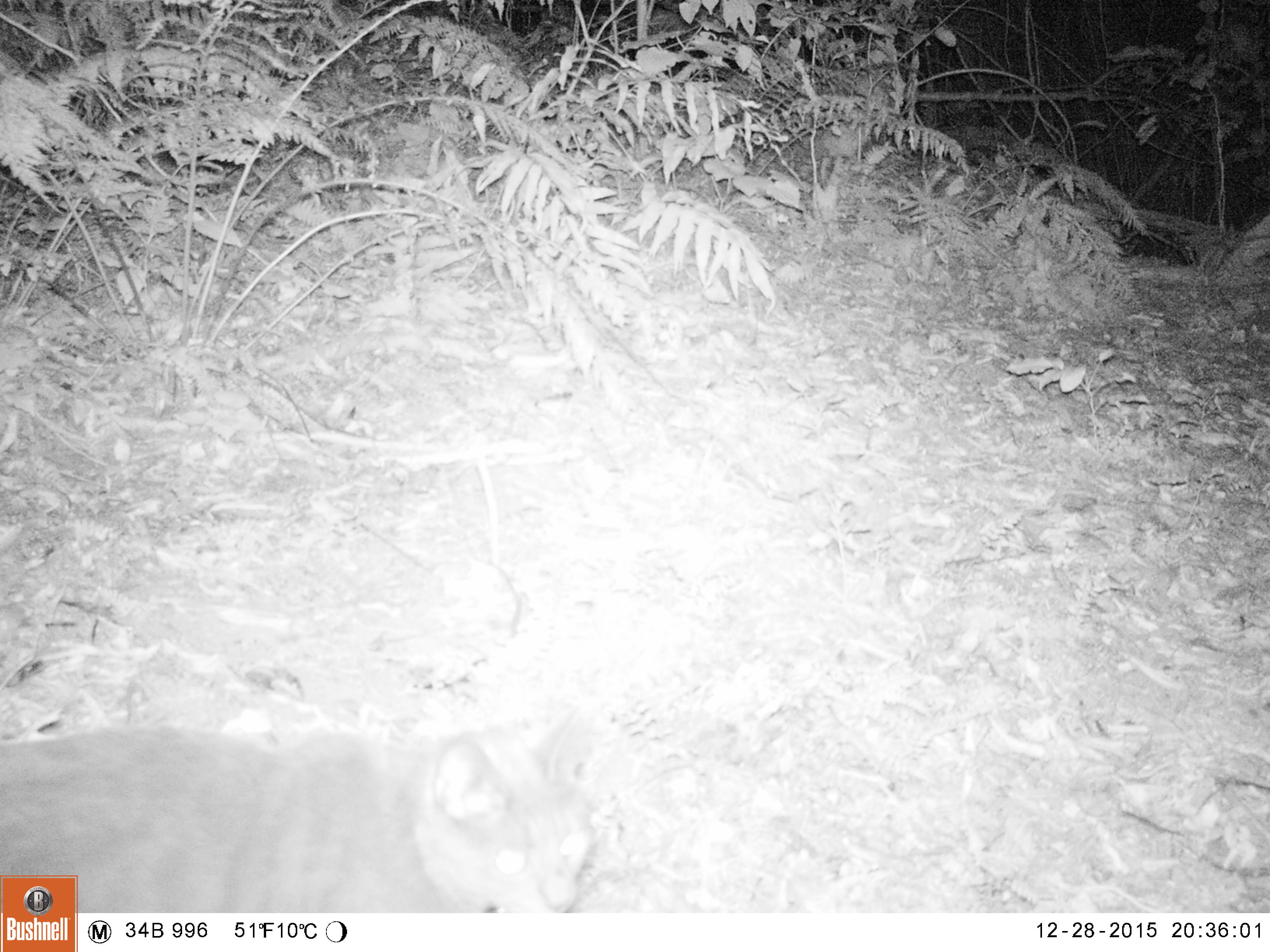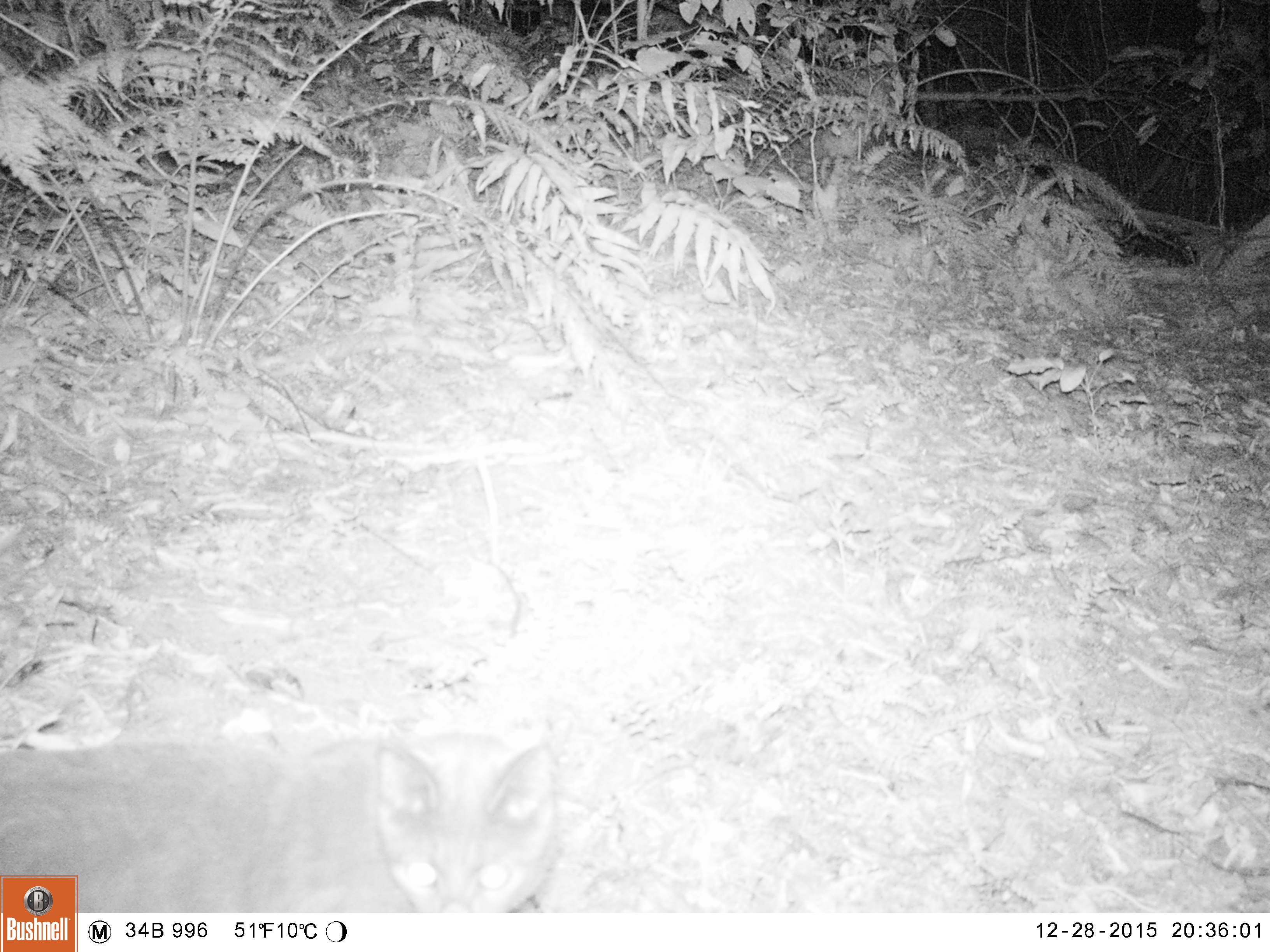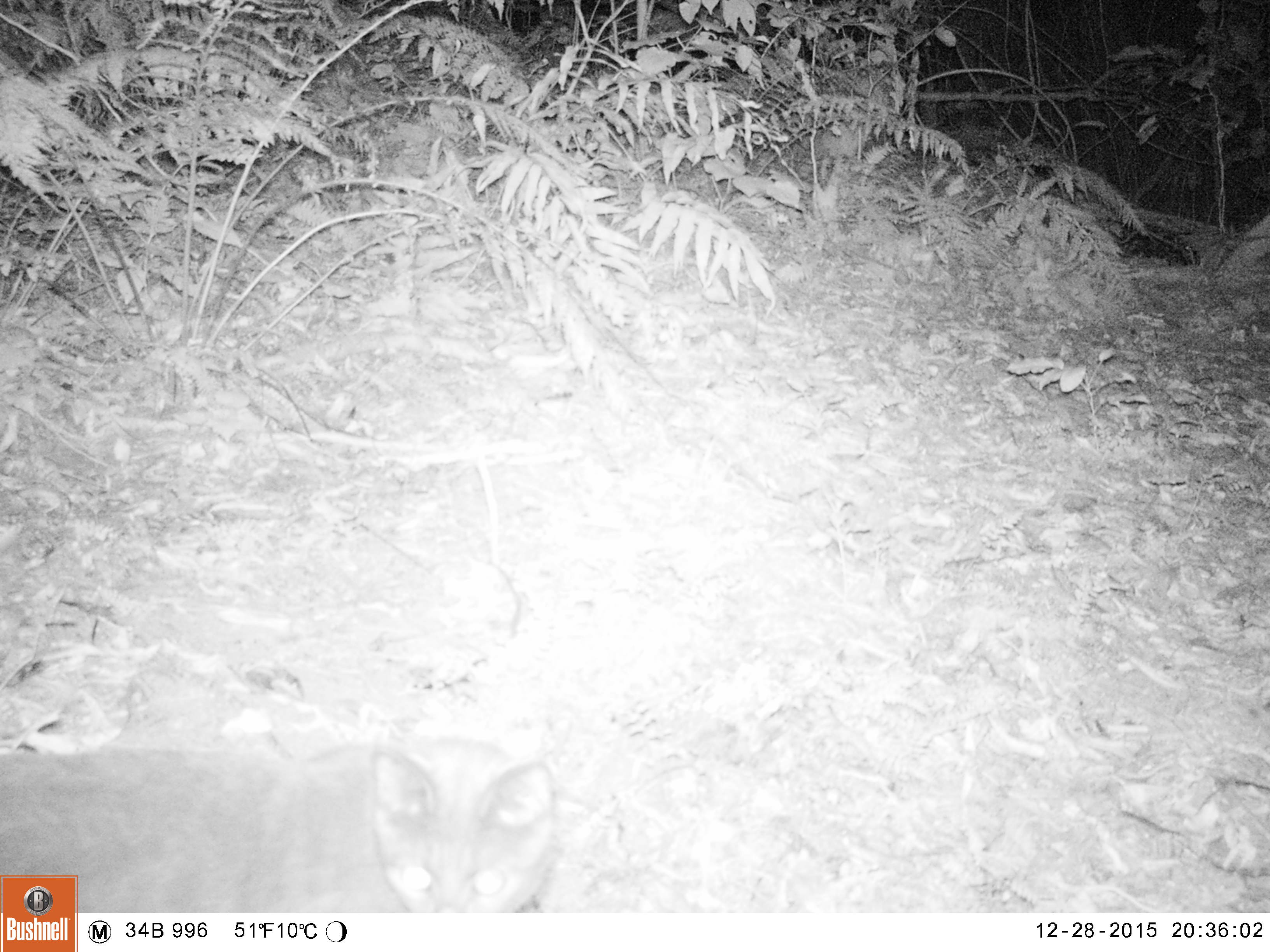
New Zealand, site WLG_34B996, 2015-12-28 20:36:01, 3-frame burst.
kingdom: Animalia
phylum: Chordata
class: Mammalia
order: Carnivora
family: Felidae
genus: Felis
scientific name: Felis catus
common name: domestic cat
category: cat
Cat (domestic cat) (Felis catus).